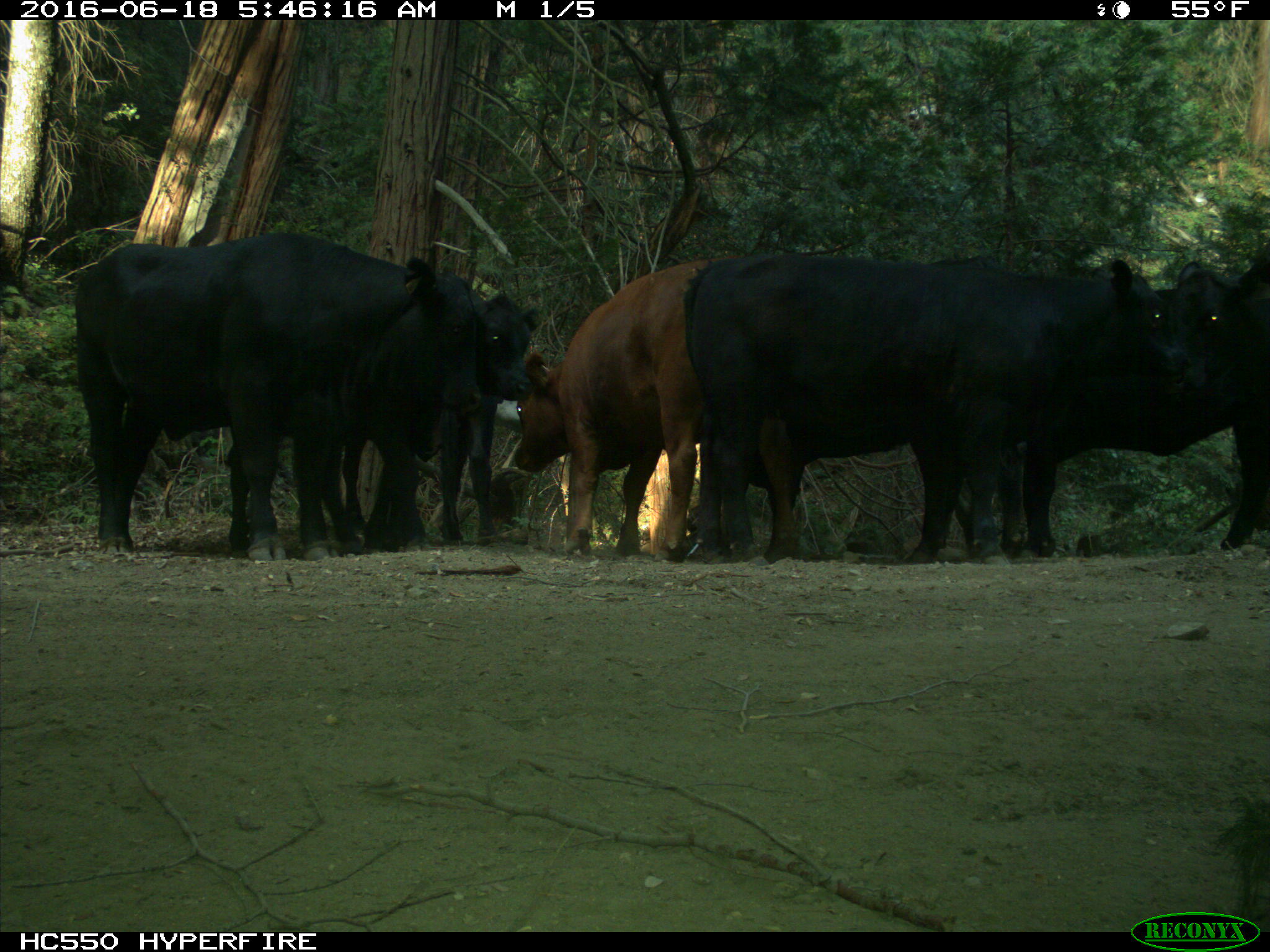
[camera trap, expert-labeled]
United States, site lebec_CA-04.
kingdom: Animalia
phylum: Chordata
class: Mammalia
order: Artiodactyla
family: Bovidae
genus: Bos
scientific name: Bos taurus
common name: domestic cow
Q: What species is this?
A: Bos taurus (domestic cow).